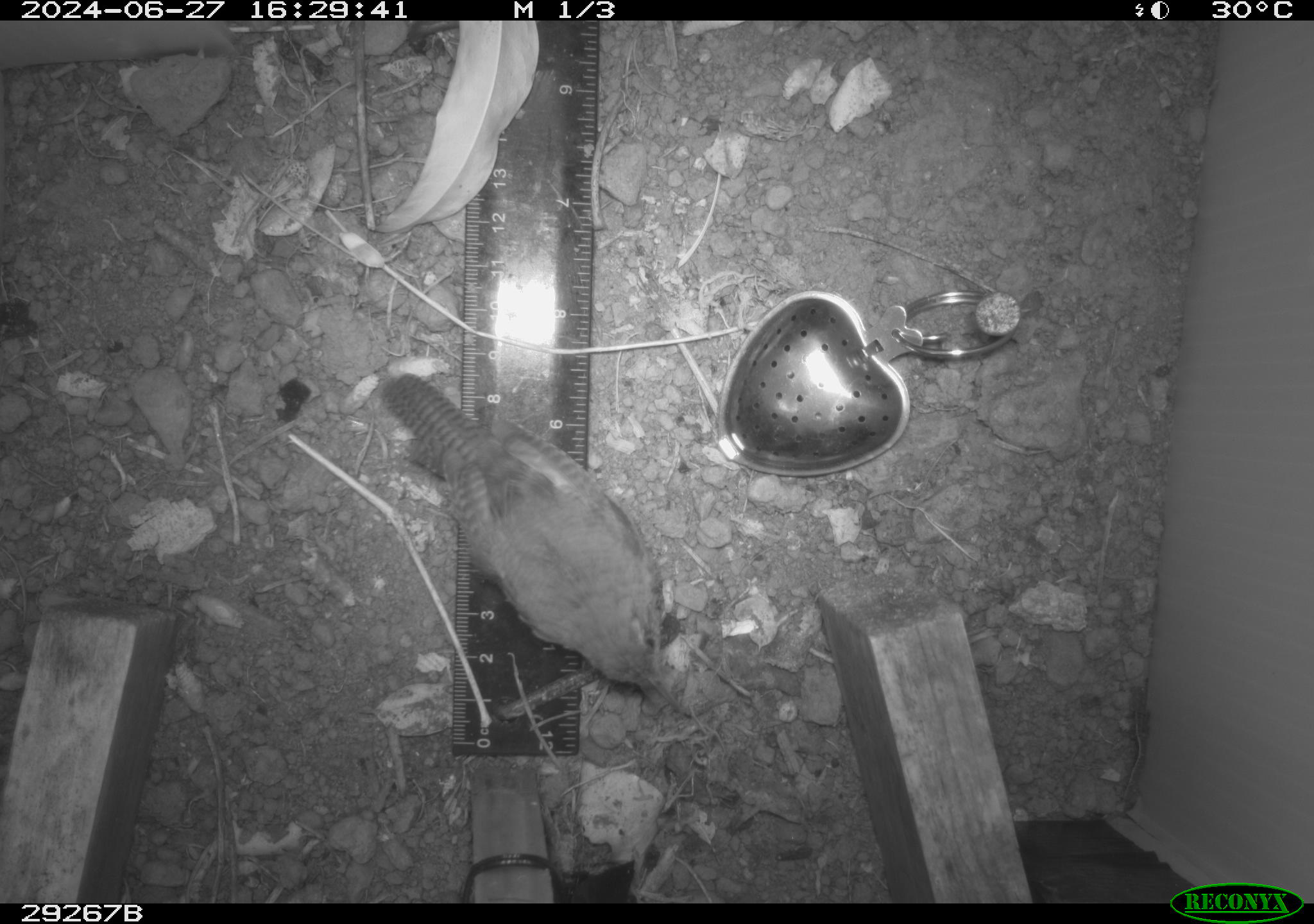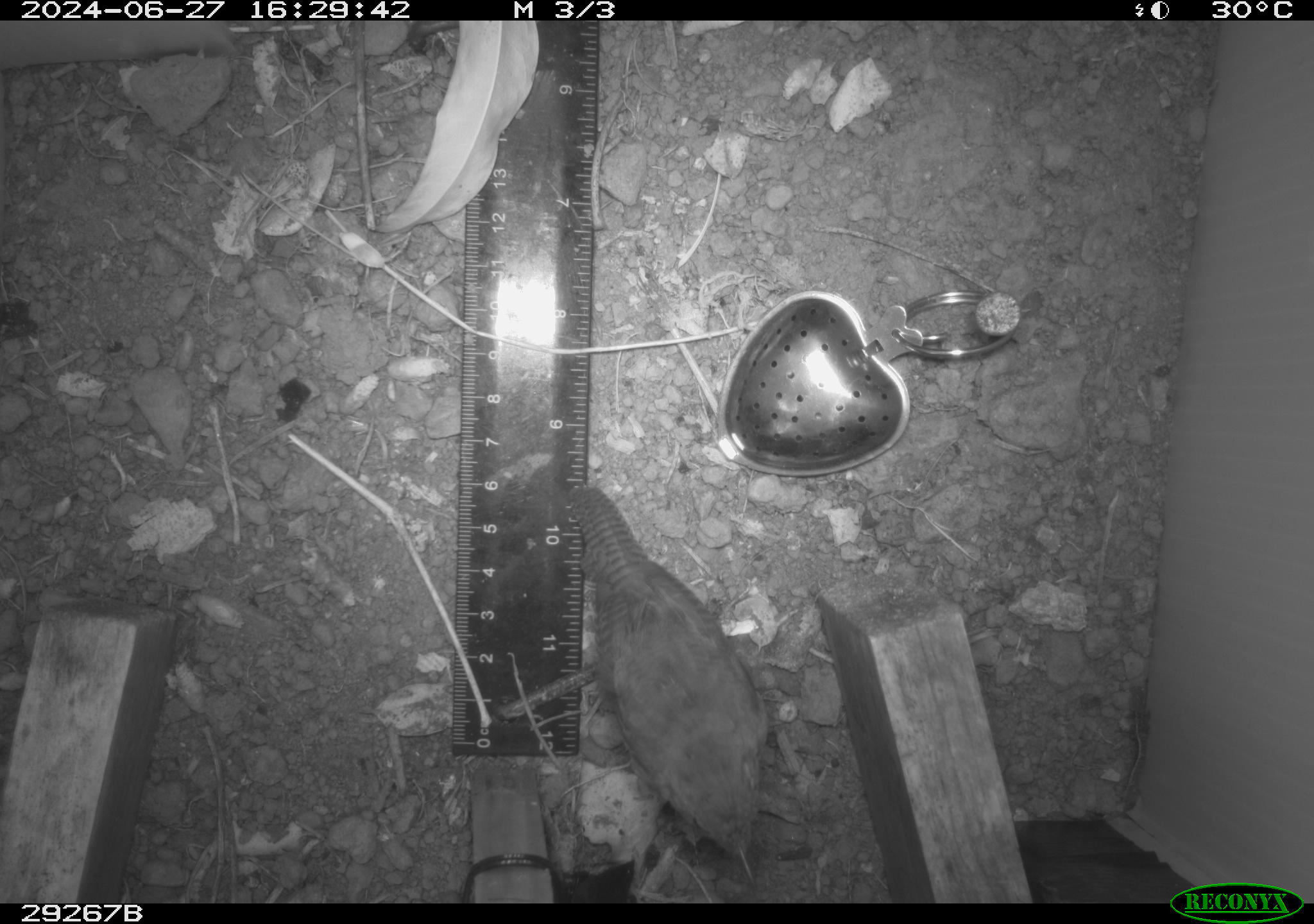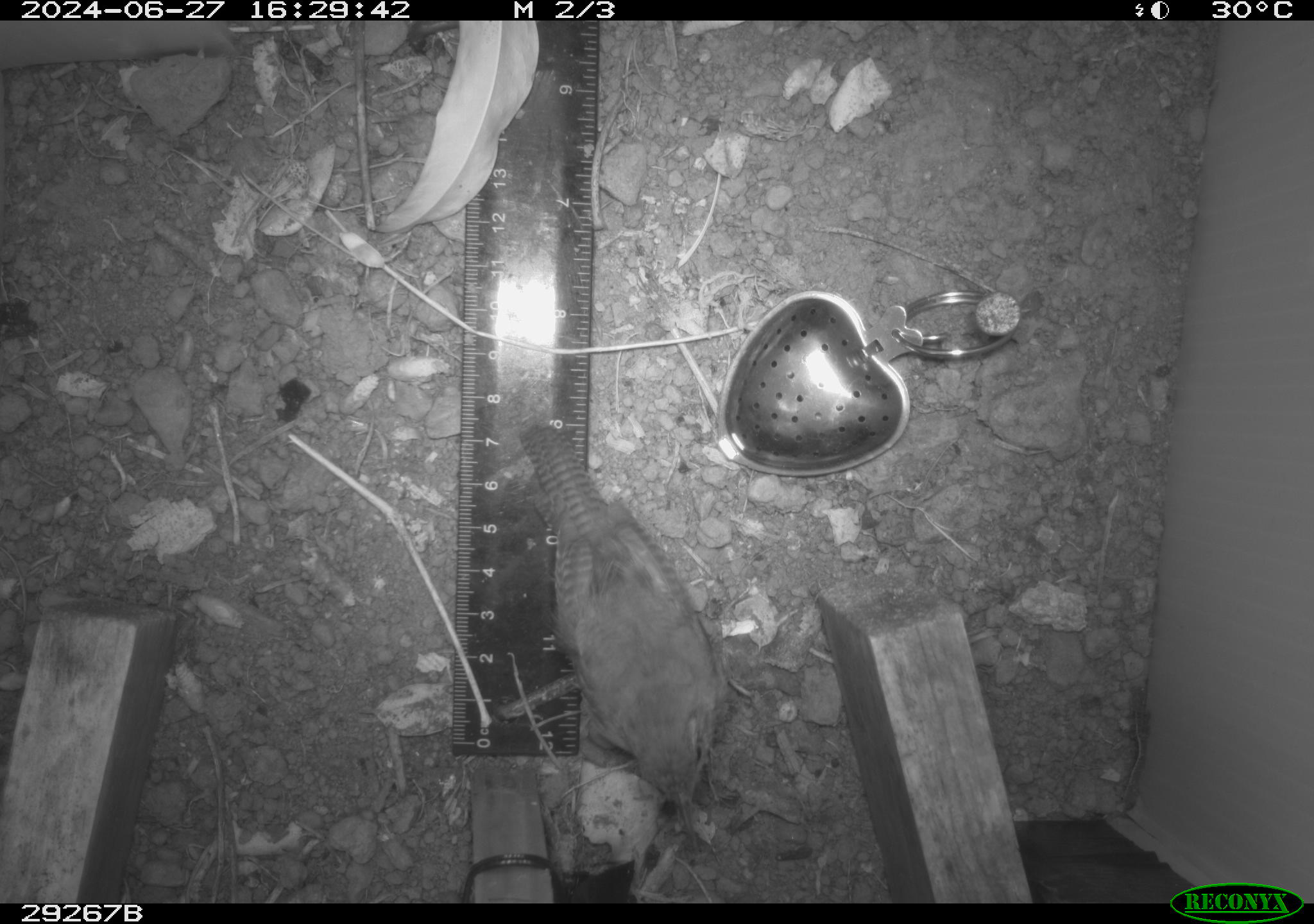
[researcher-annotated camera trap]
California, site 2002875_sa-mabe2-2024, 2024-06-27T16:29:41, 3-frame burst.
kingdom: Animalia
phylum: Chordata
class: Aves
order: Passeriformes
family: Troglodytidae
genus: Thryomanes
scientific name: Thryomanes bewickii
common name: bewick's wren